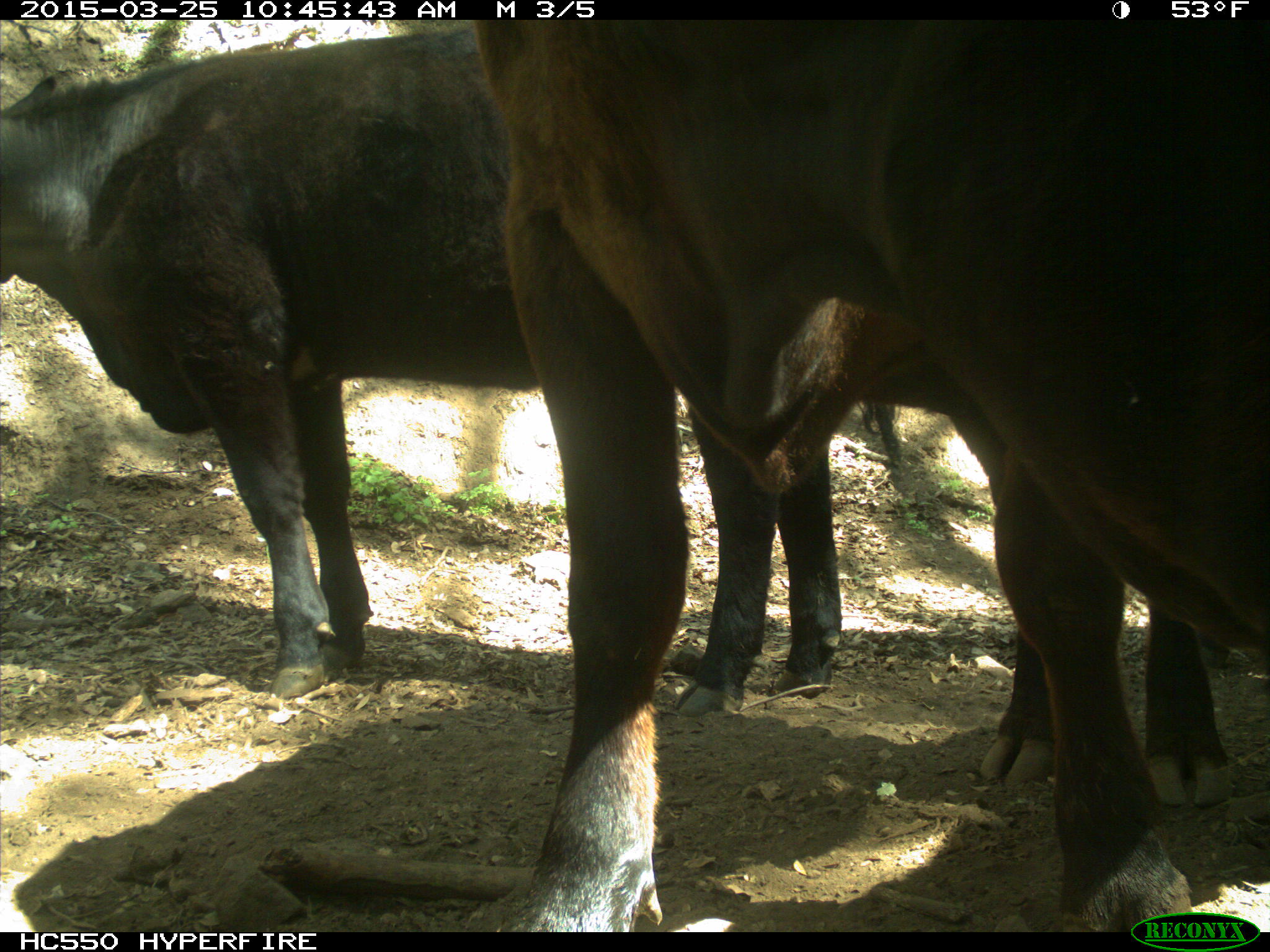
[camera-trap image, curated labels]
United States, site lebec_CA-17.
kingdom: Animalia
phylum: Chordata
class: Mammalia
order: Artiodactyla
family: Bovidae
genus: Bos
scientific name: Bos taurus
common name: domestic cow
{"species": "Bos taurus (domestic cow)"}